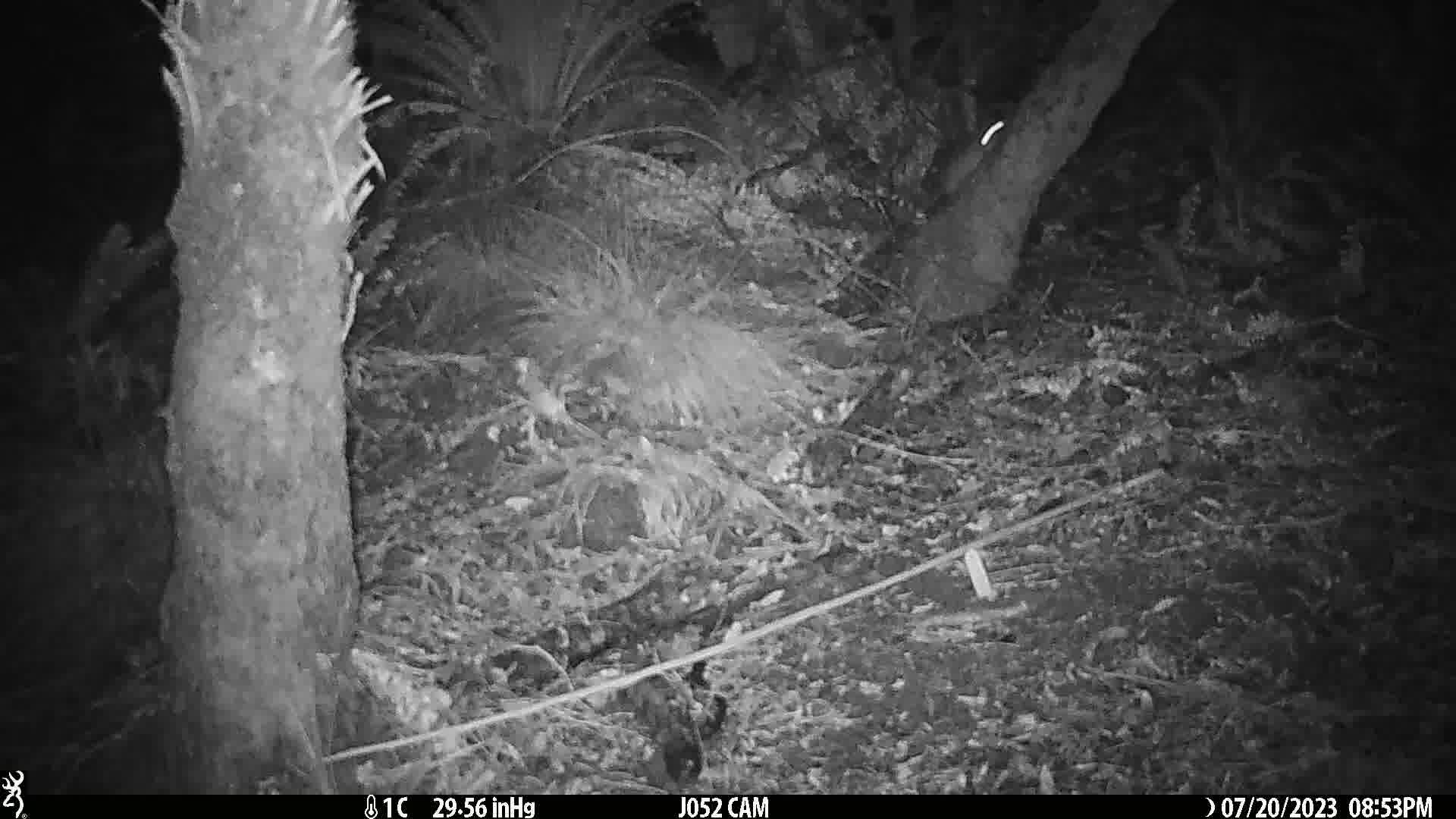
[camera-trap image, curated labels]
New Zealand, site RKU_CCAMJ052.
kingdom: Animalia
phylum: Chordata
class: Mammalia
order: Rodentia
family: Muridae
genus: Rattus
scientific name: Rattus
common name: rat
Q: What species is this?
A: Rat (Rattus).